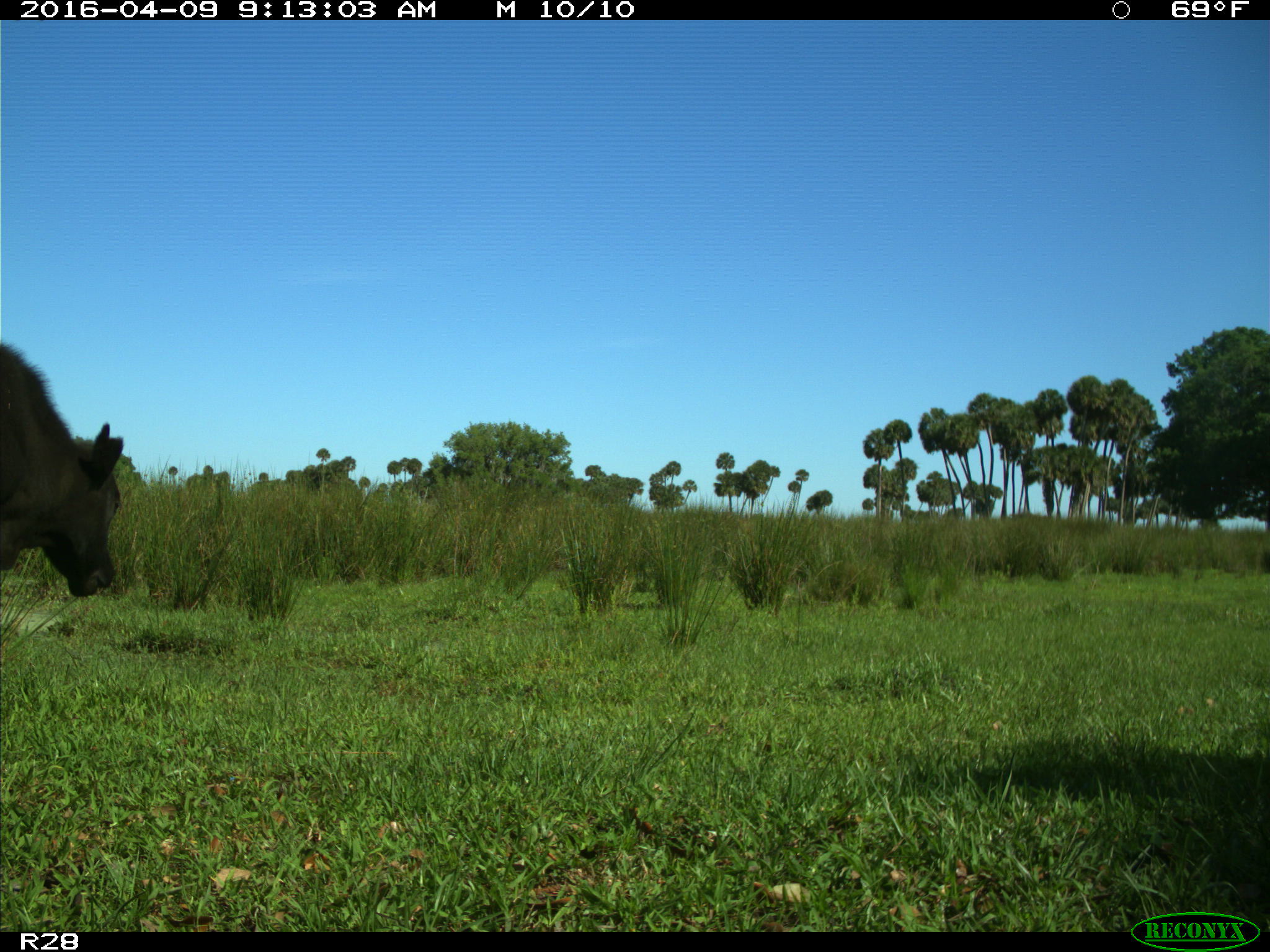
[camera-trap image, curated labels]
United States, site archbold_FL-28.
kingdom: Animalia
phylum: Chordata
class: Mammalia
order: Artiodactyla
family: Bovidae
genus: Bos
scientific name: Bos taurus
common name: domestic cow